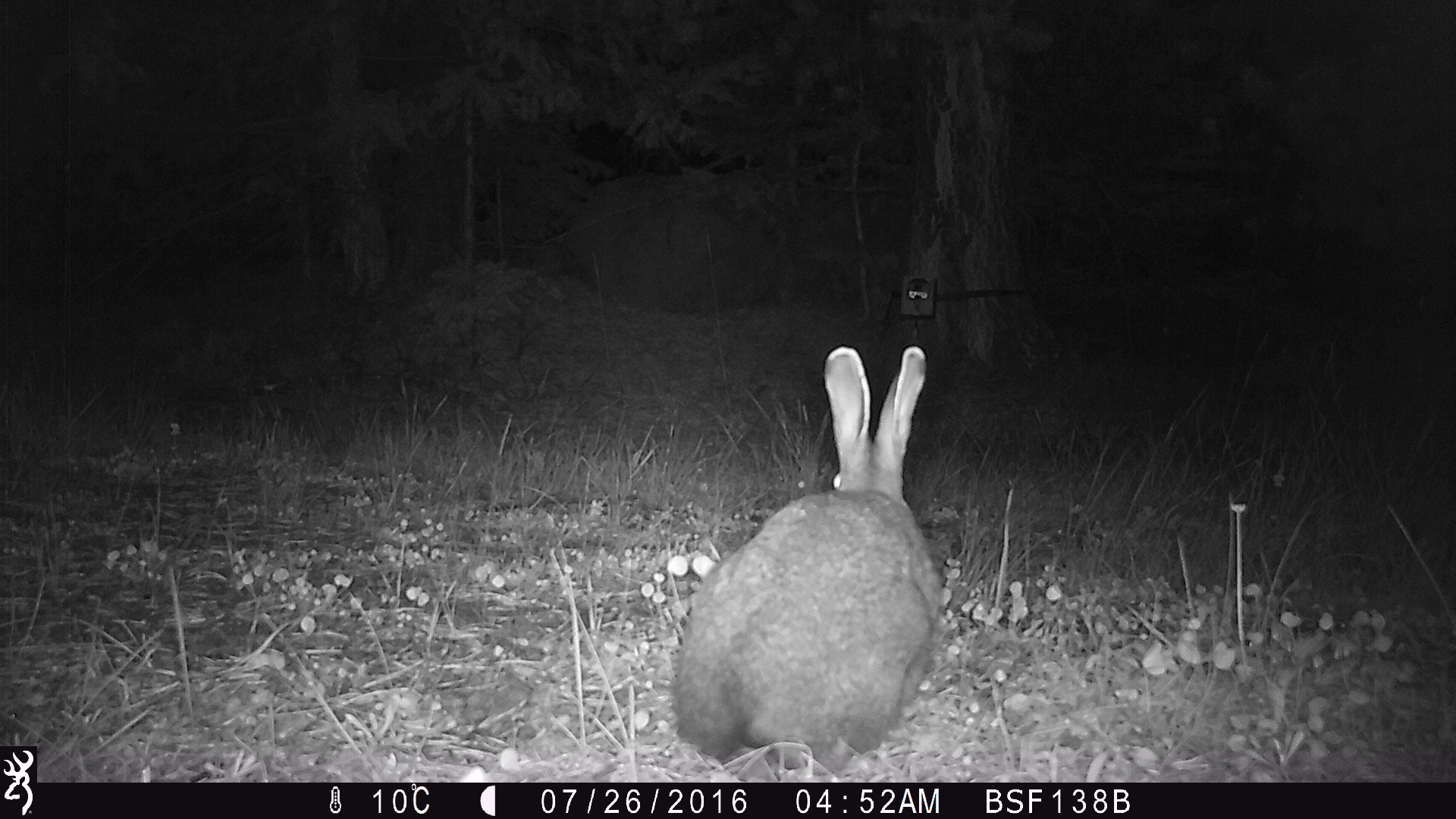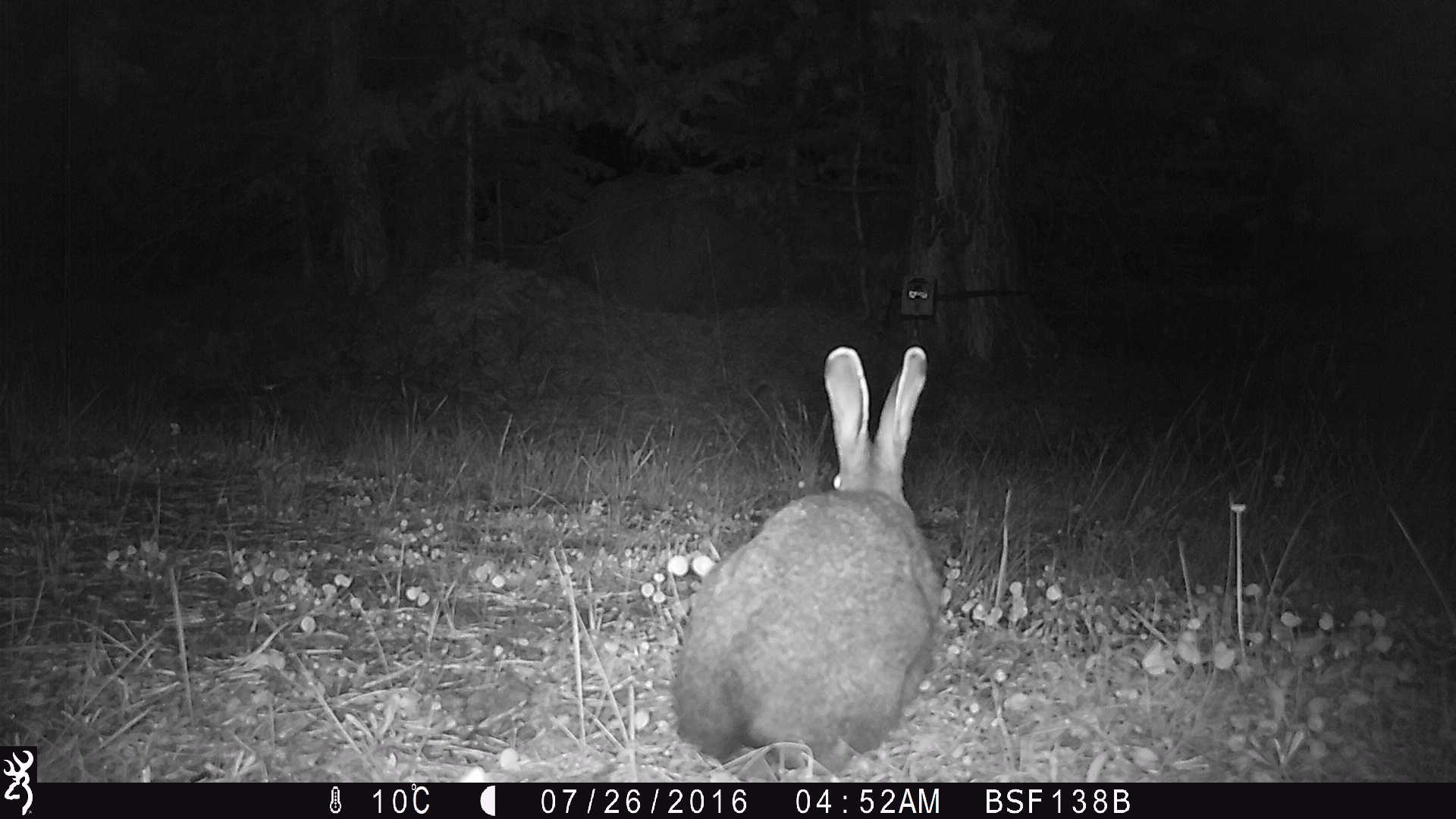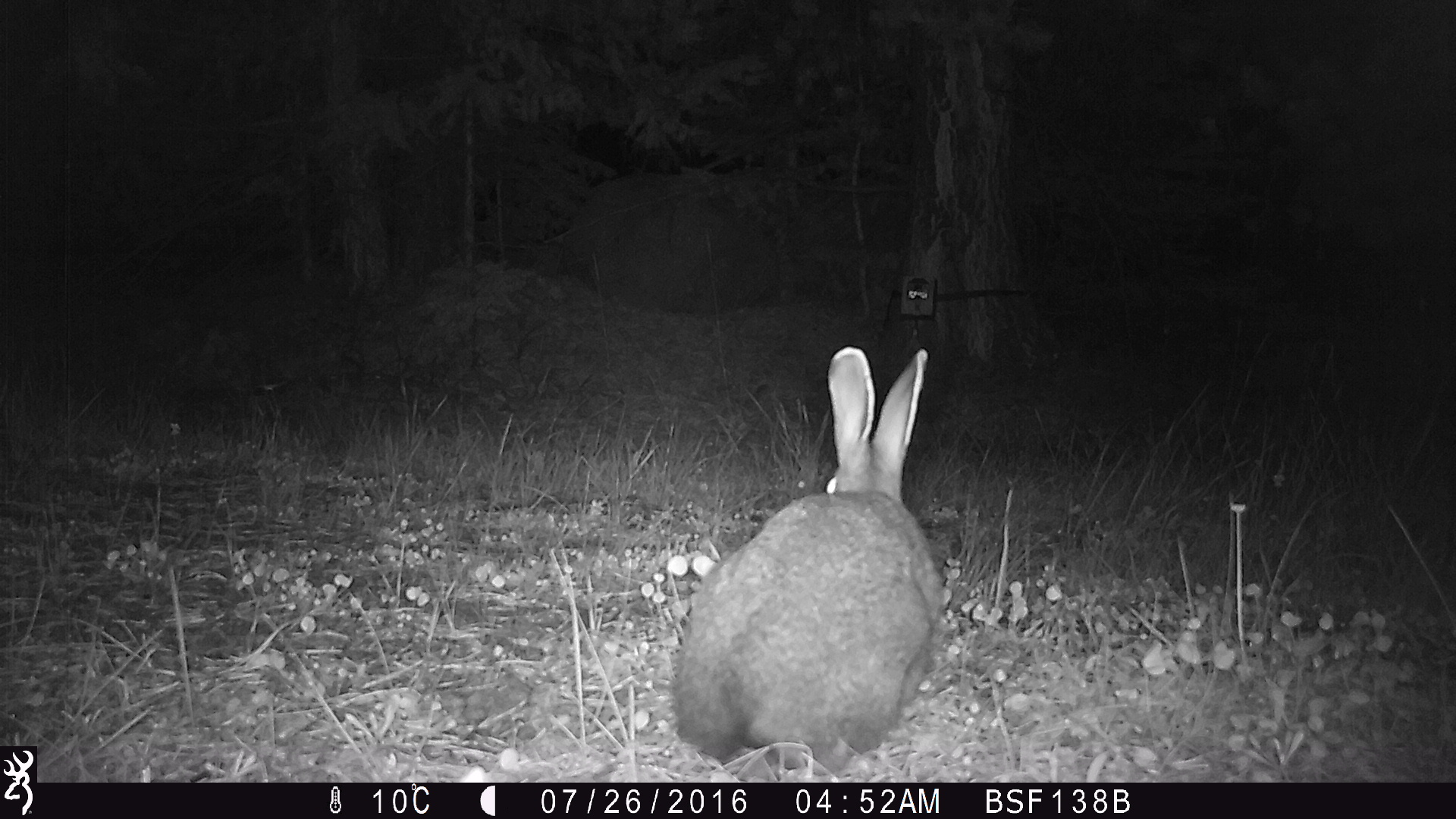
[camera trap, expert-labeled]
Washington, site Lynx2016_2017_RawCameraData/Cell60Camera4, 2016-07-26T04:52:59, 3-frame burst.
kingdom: Animalia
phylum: Chordata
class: Mammalia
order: Lagomorpha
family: Leporidae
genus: Lepus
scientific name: Lepus americanus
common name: snowshoe hare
Lepus americanus (snowshoe hare). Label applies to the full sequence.